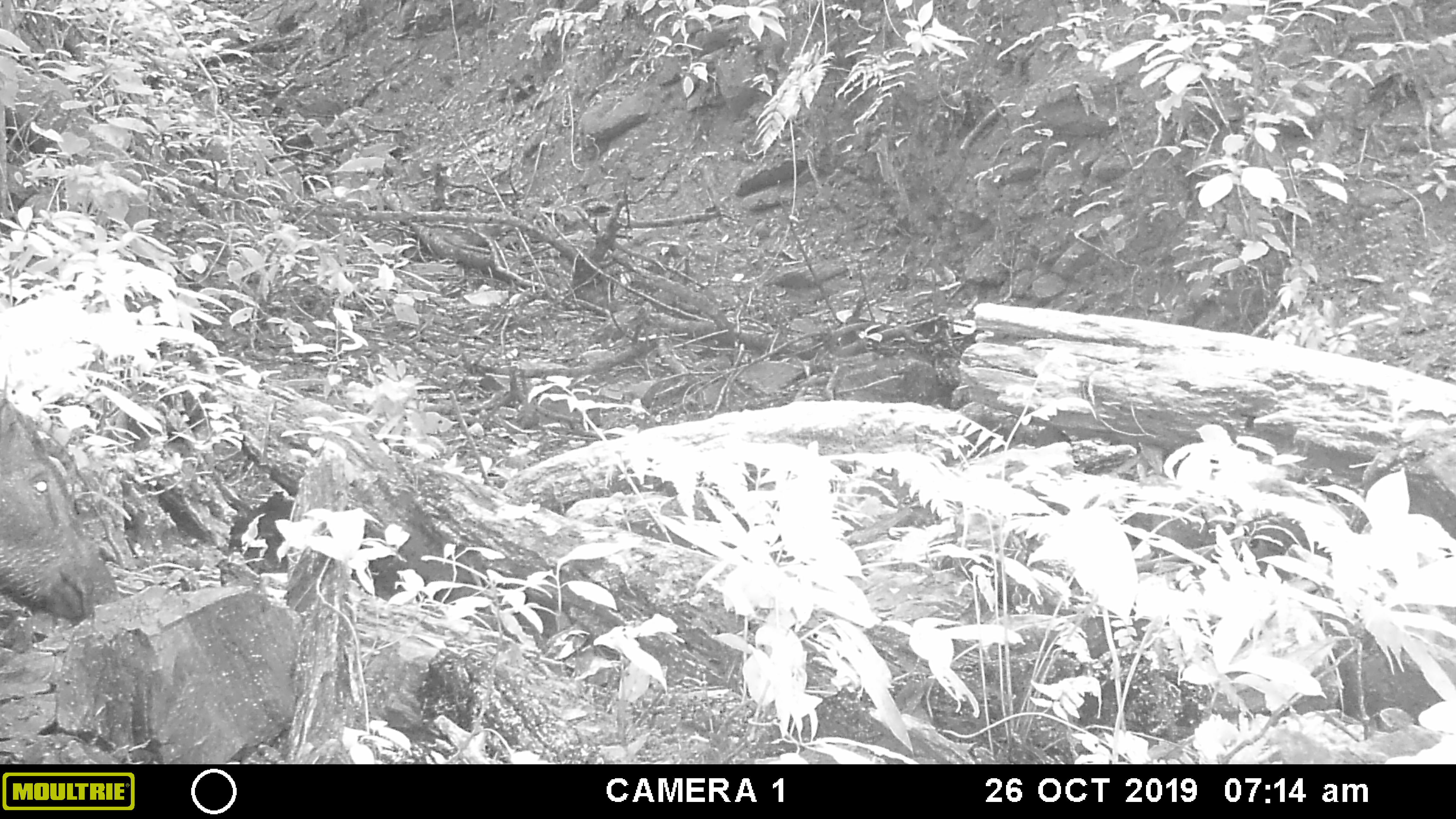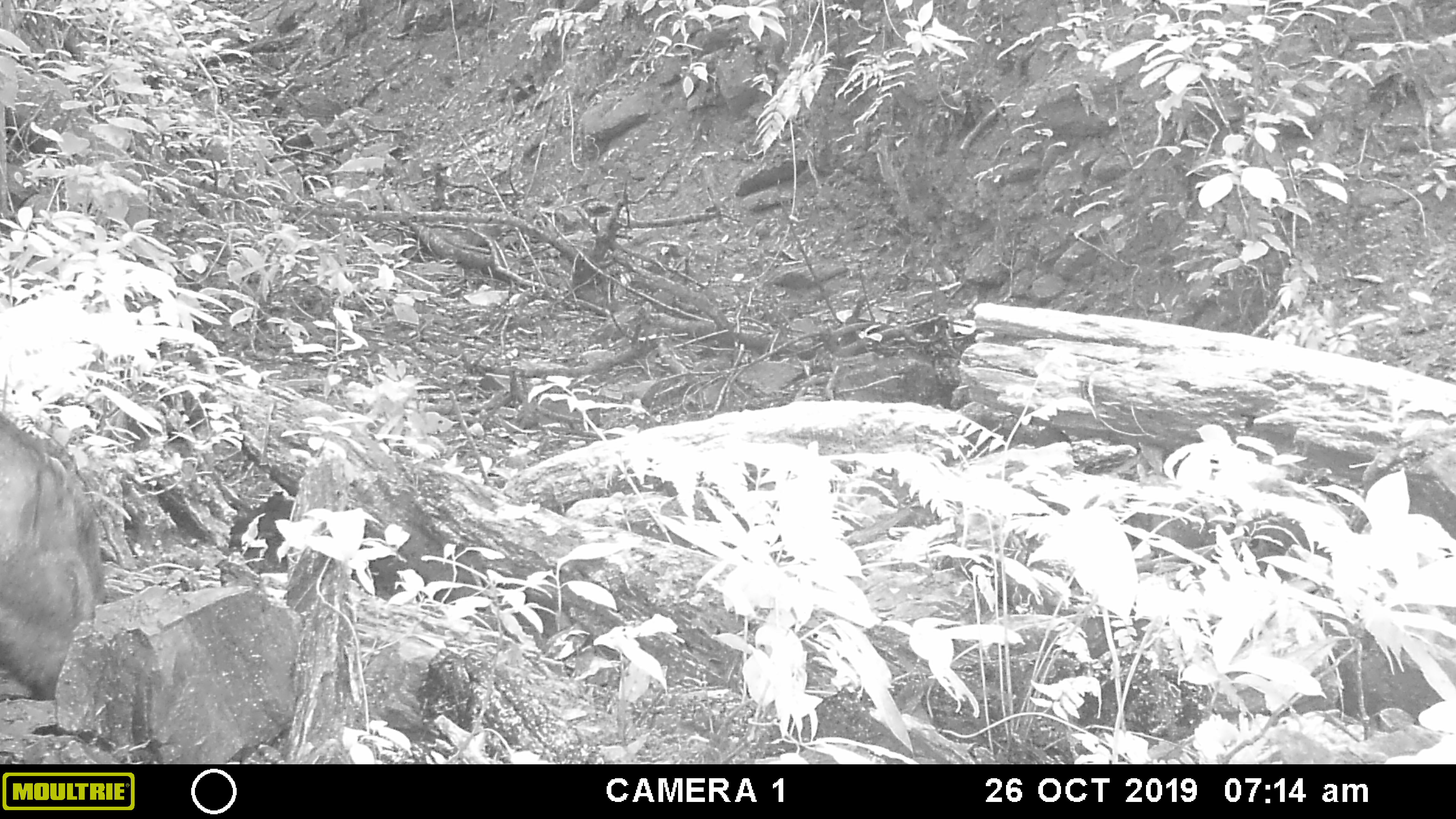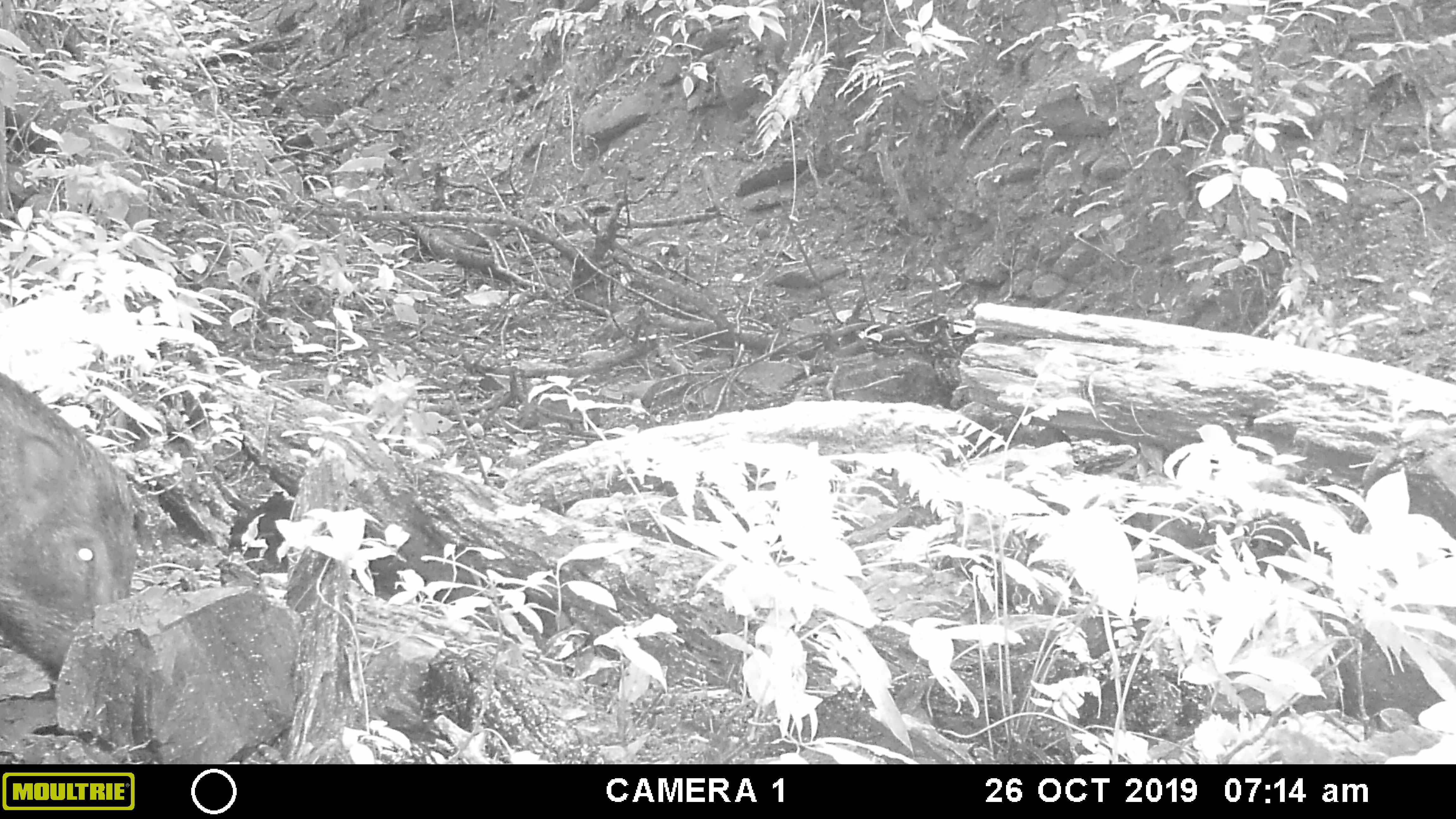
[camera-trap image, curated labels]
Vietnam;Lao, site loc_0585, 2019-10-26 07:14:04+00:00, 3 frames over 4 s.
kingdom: Animalia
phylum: Chordata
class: Mammalia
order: Artiodactyla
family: Suidae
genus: Sus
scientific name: Sus scrofa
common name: eurasian wild pig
Eurasian wild pig (Sus scrofa). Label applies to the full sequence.